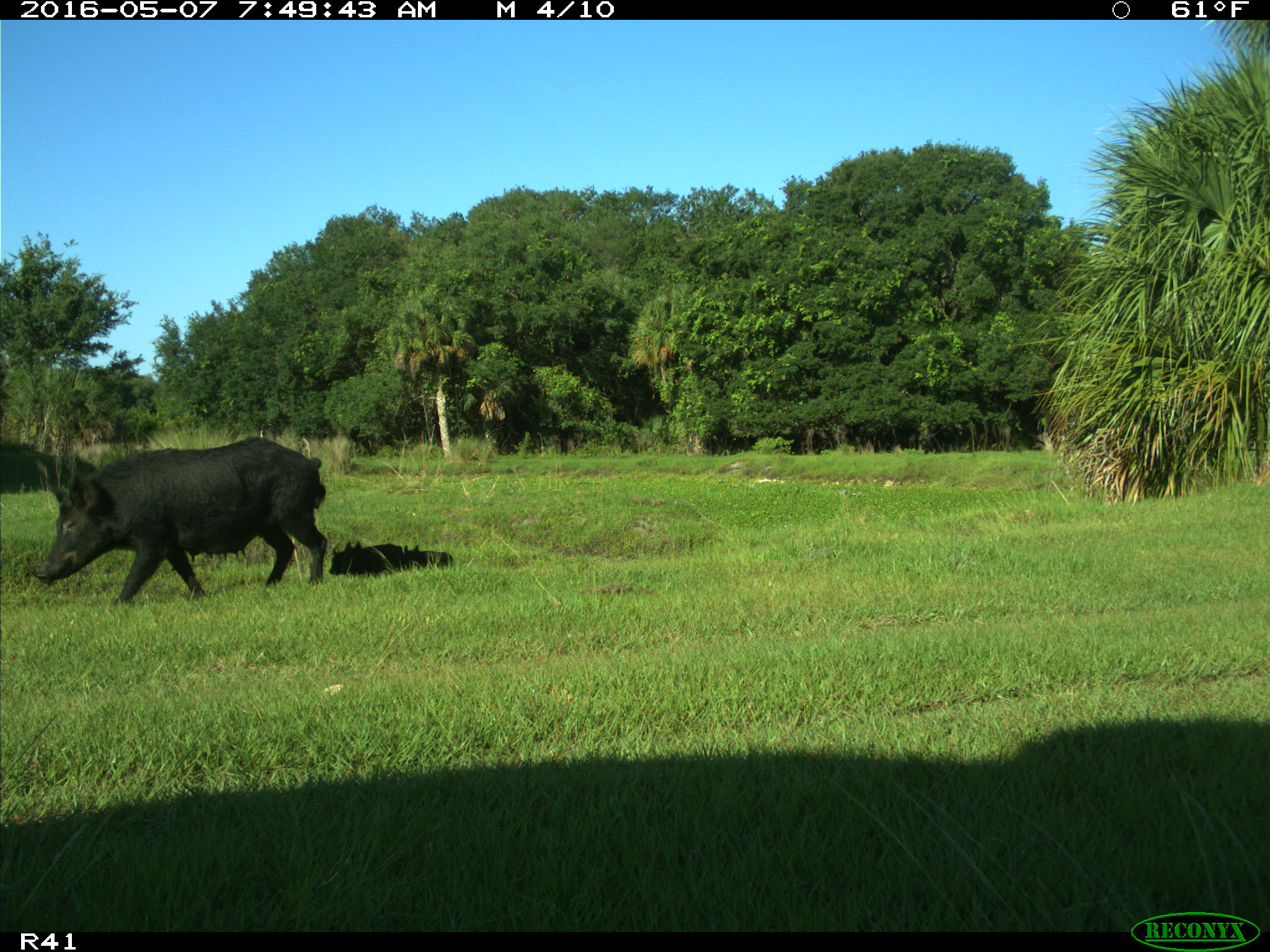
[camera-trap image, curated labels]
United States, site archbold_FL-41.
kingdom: Animalia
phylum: Chordata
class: Mammalia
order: Artiodactyla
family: Suidae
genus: Sus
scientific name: Sus scrofa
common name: wild boar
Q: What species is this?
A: Sus scrofa (wild boar).